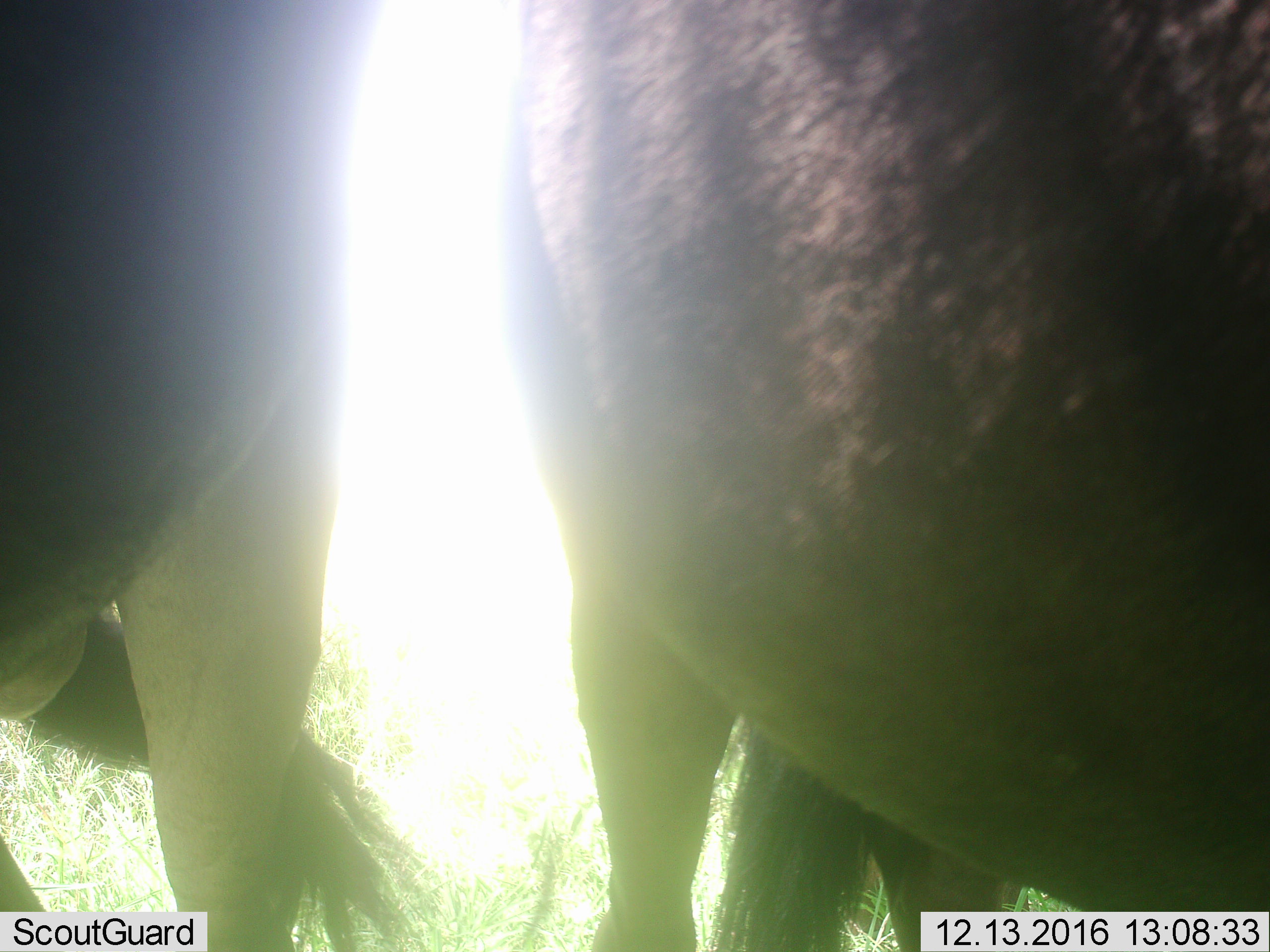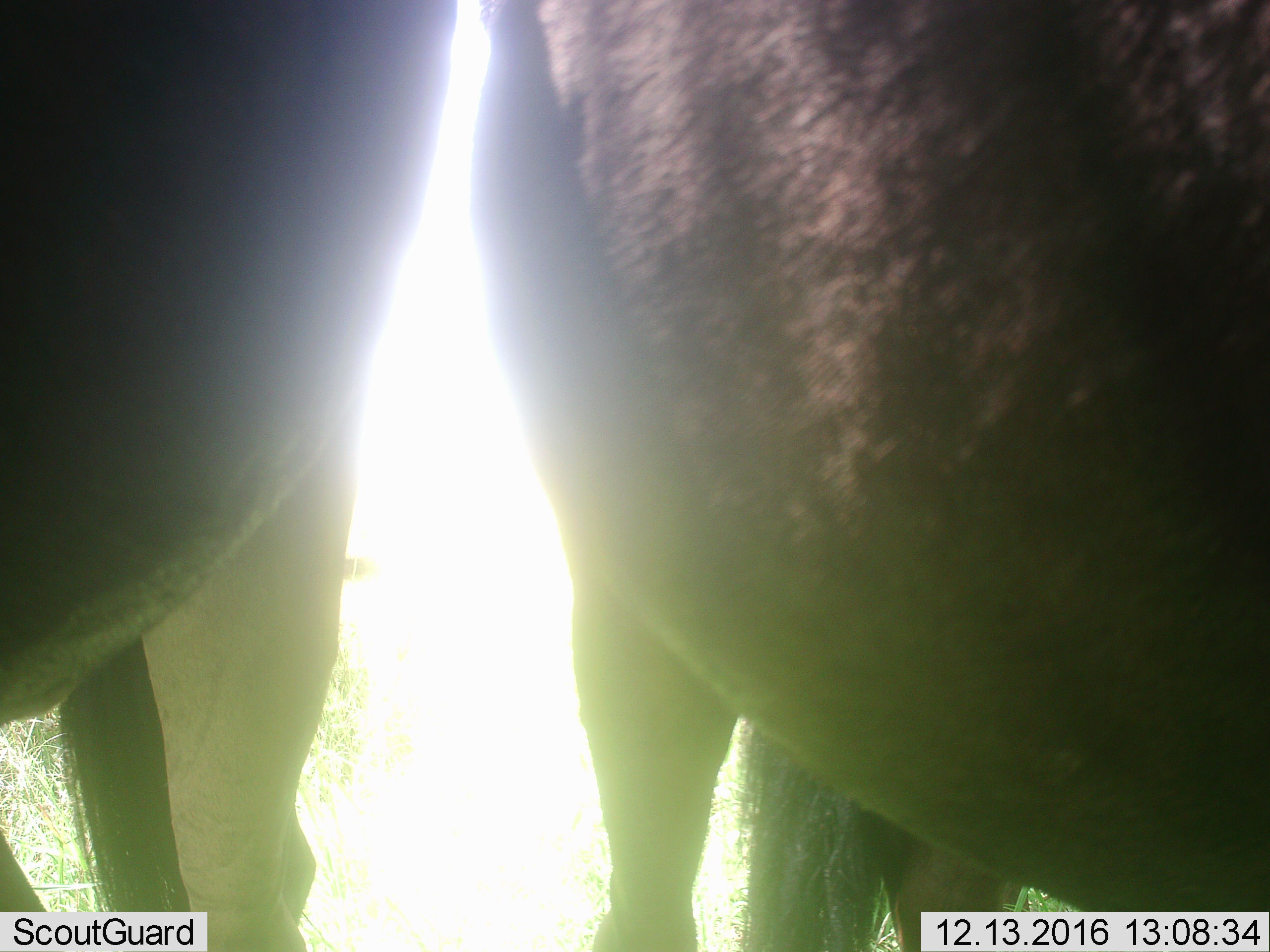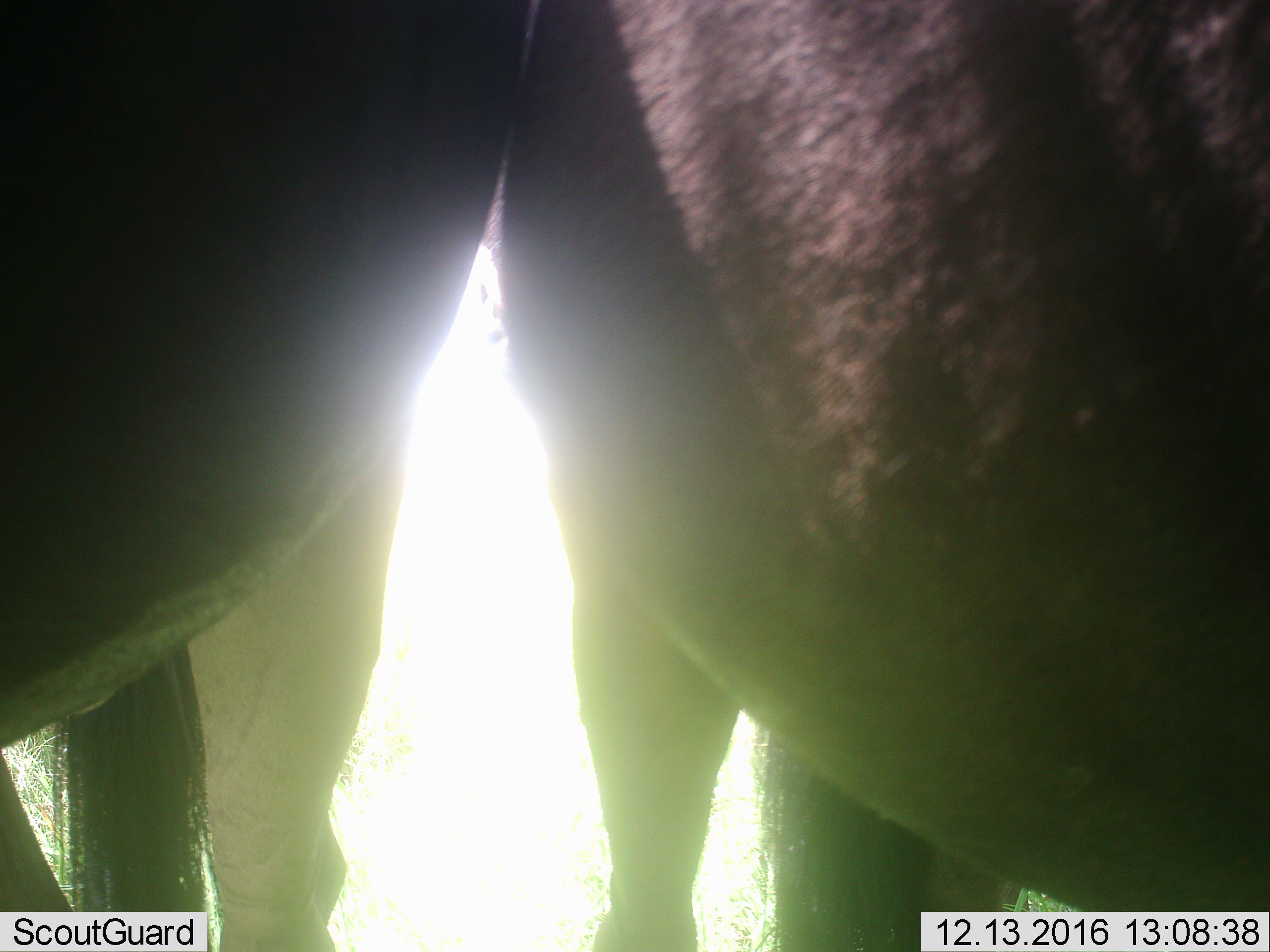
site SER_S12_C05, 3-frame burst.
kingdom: Animalia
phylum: Chordata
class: Mammalia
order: Artiodactyla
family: Bovidae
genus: Connochaetes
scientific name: Connochaetes taurinus taurinus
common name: blue wildebeest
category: wildebeestblue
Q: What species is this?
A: Wildebeestblue (blue wildebeest) (Connochaetes taurinus taurinus).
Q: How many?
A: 2.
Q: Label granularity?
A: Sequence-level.